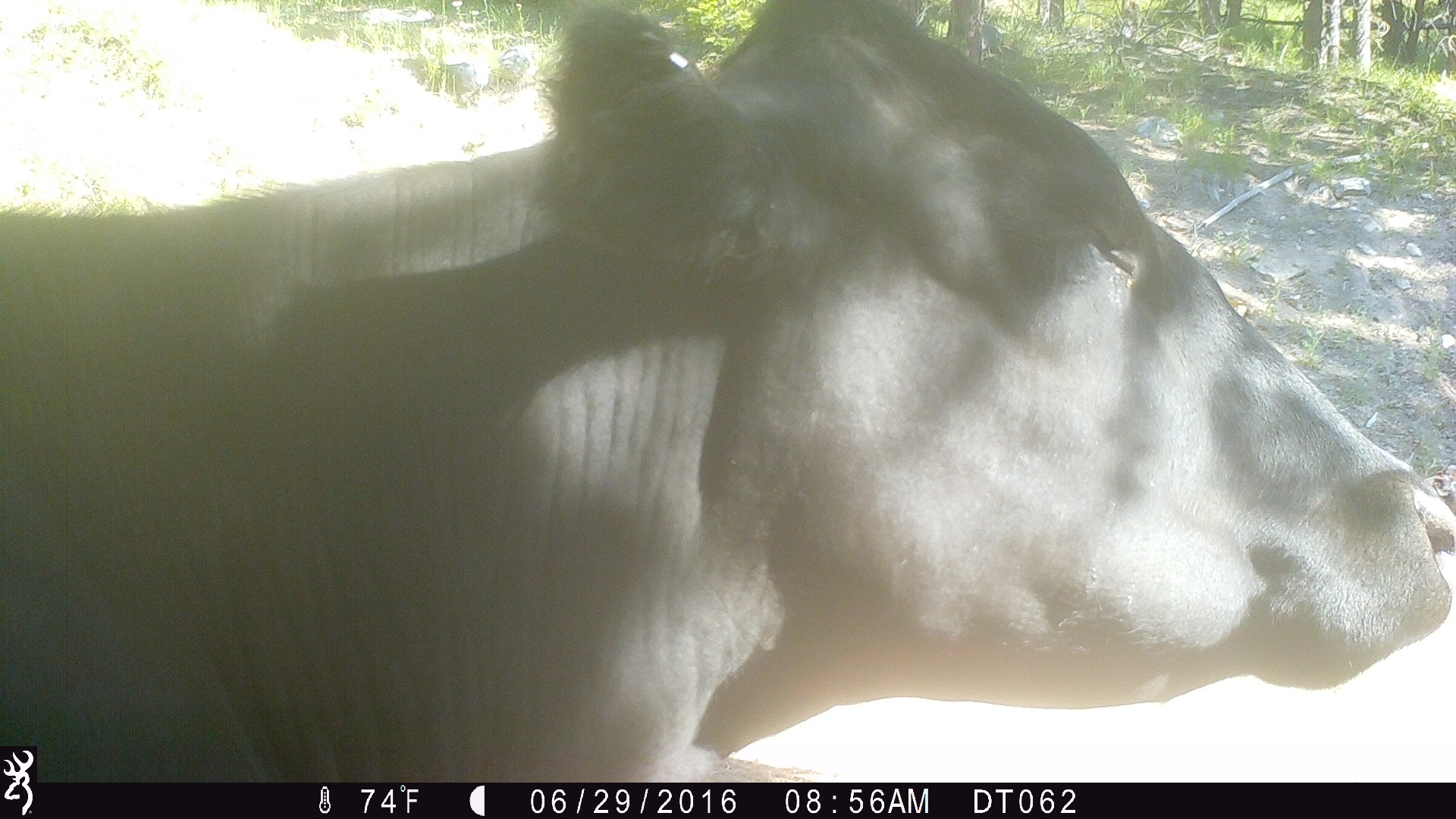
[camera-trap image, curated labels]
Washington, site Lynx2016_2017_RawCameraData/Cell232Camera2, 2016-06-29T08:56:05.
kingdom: Animalia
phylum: Chordata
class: Mammalia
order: Artiodactyla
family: Bovidae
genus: Bos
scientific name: Bos taurus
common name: domestic cattle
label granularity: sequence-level